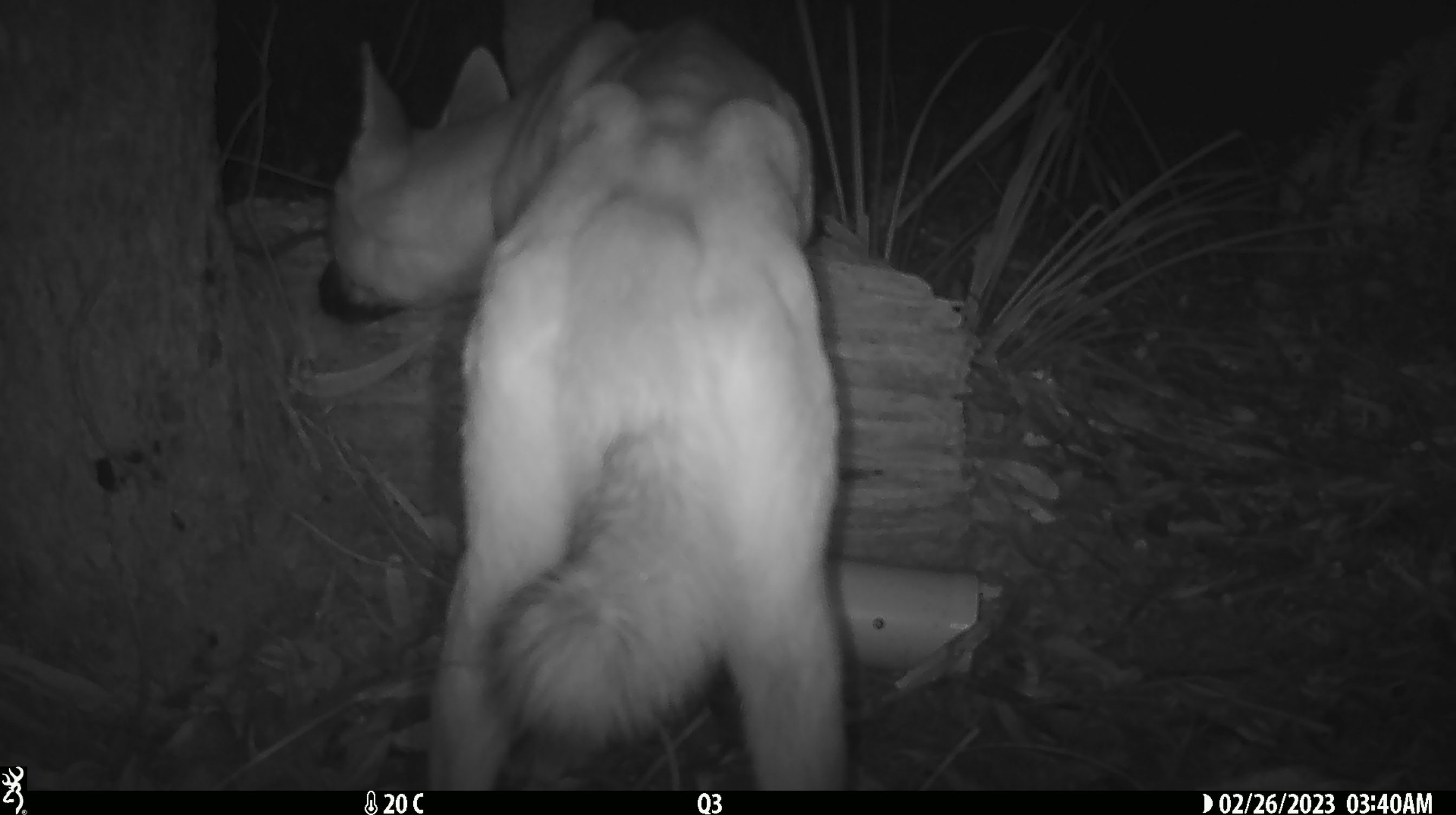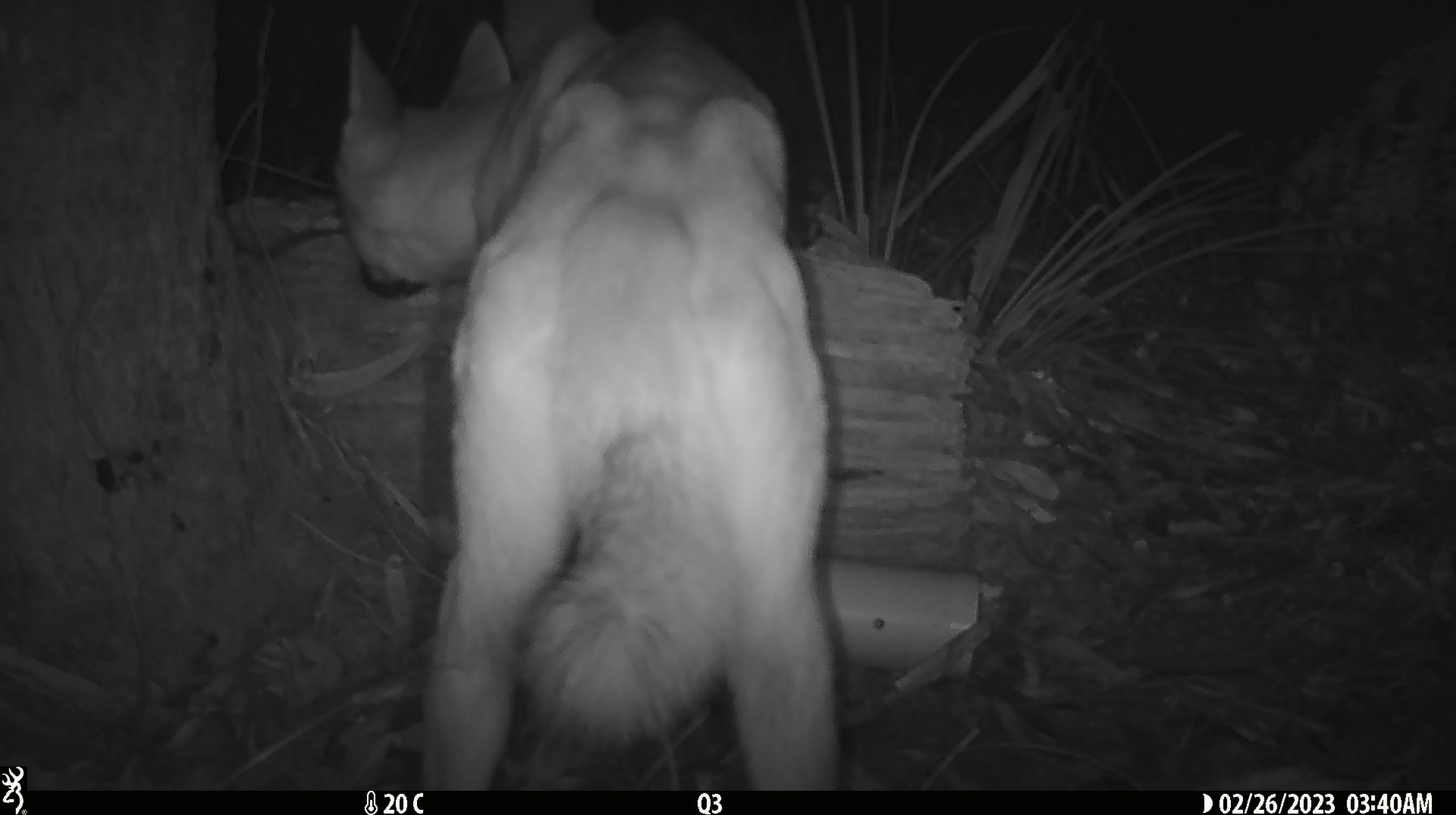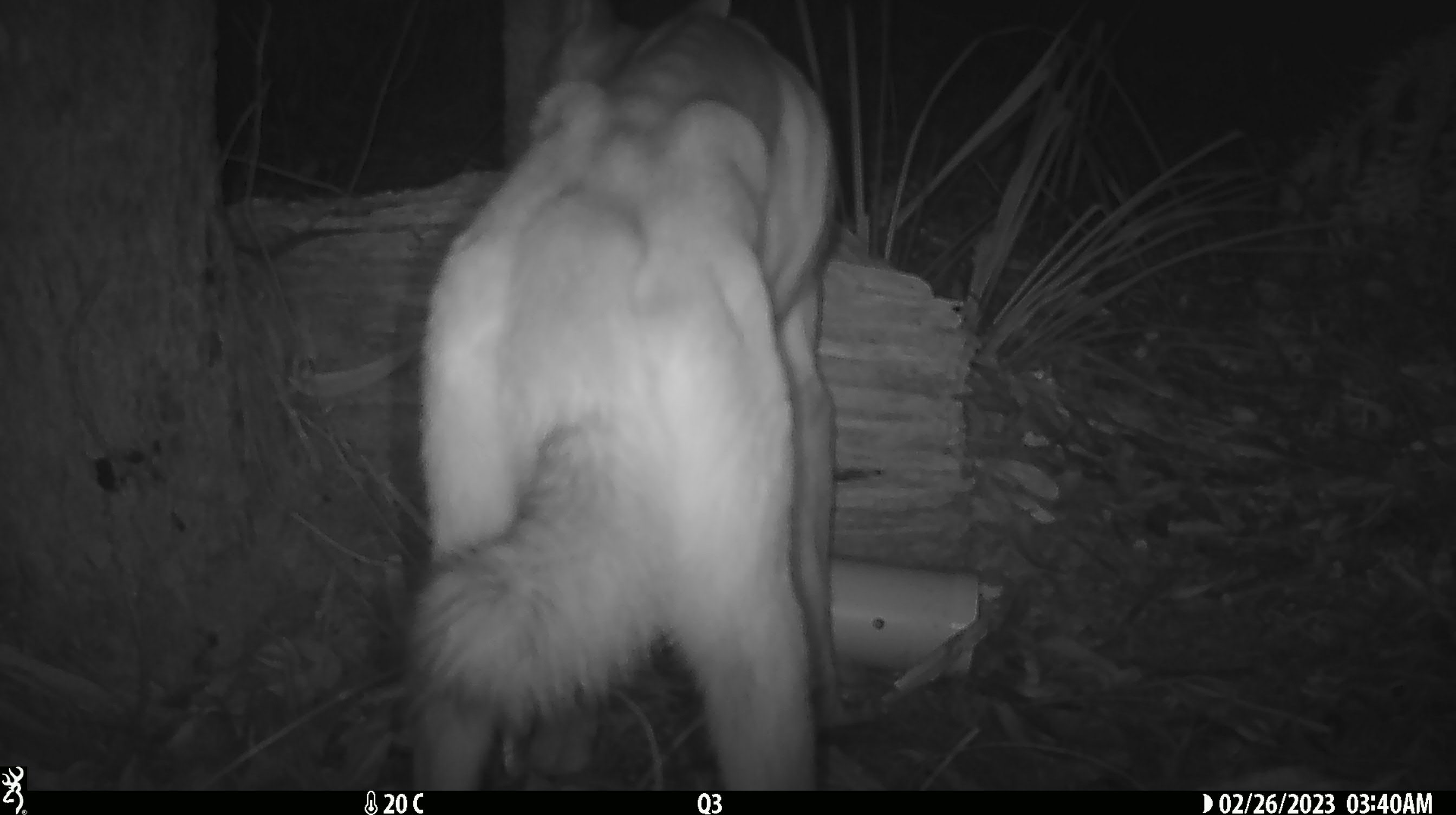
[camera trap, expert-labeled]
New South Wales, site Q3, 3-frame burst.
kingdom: Animalia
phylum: Chordata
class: Mammalia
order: Carnivora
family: Canidae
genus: Canis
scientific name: Canis familiaris dingo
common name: dingo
Dingo (Canis familiaris dingo).